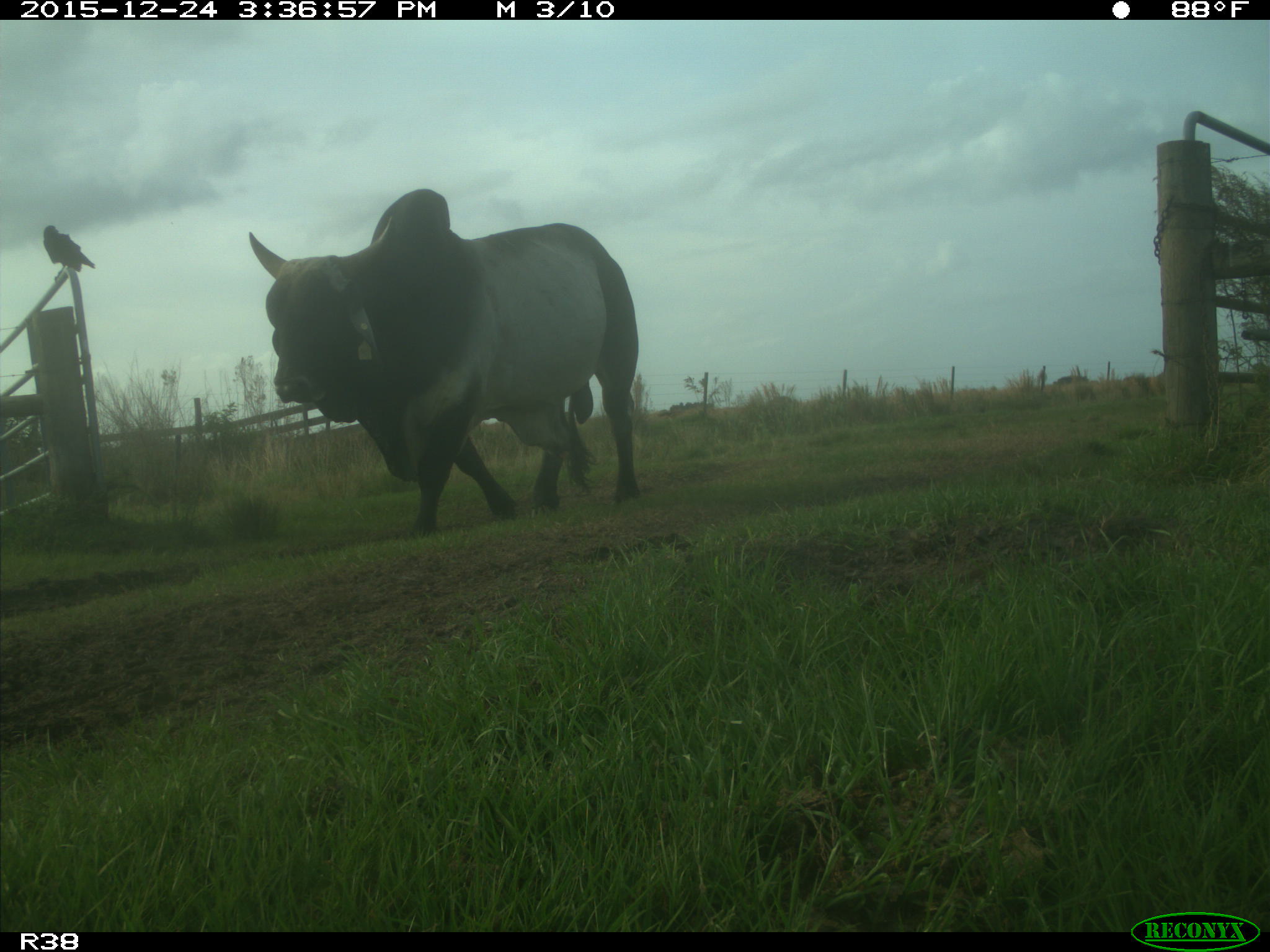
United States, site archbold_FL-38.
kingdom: Animalia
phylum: Chordata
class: Mammalia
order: Artiodactyla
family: Bovidae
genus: Bos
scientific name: Bos taurus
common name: domestic cow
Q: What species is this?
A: Bos taurus (domestic cow).